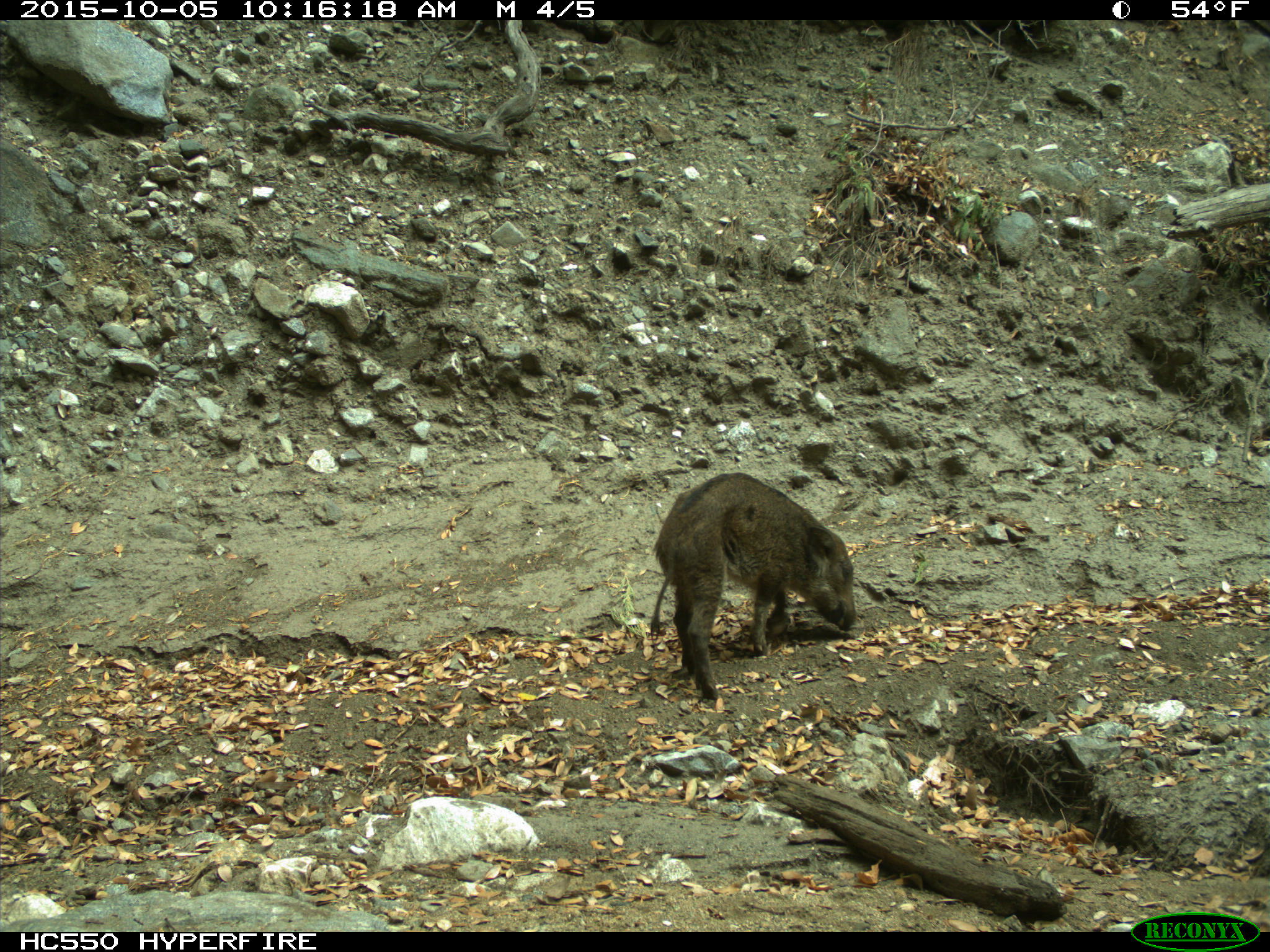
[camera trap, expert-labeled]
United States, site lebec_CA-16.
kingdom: Animalia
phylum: Chordata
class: Mammalia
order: Artiodactyla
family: Suidae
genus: Sus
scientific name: Sus scrofa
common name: wild boar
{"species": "Sus scrofa (wild boar)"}